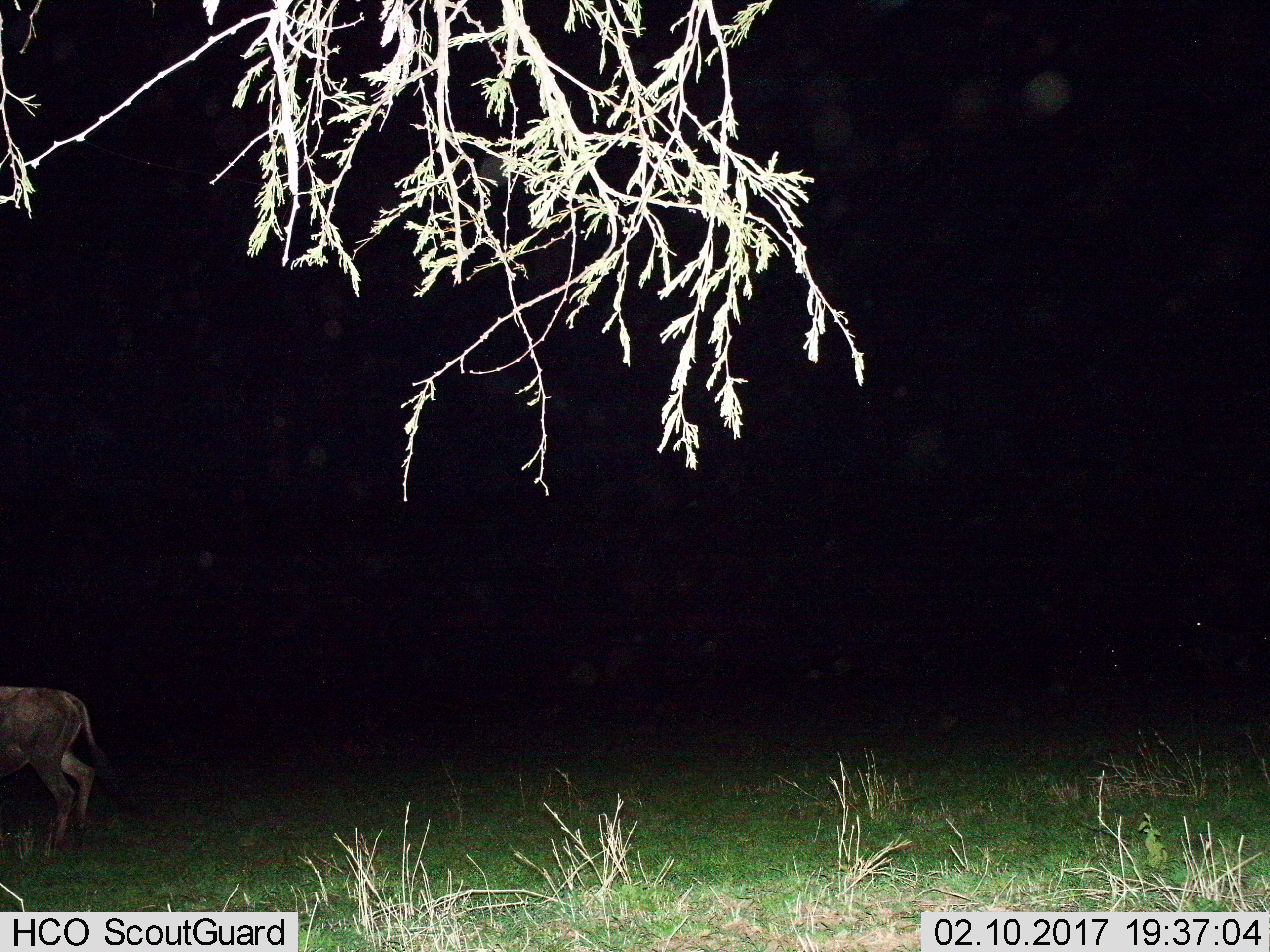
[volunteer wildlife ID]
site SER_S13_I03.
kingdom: Animalia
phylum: Chordata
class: Mammalia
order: Artiodactyla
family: Bovidae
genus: Connochaetes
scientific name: Connochaetes taurinus taurinus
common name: blue wildebeest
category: wildebeestblue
Wildebeestblue (blue wildebeest) (Connochaetes taurinus taurinus), count 1. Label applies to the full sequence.